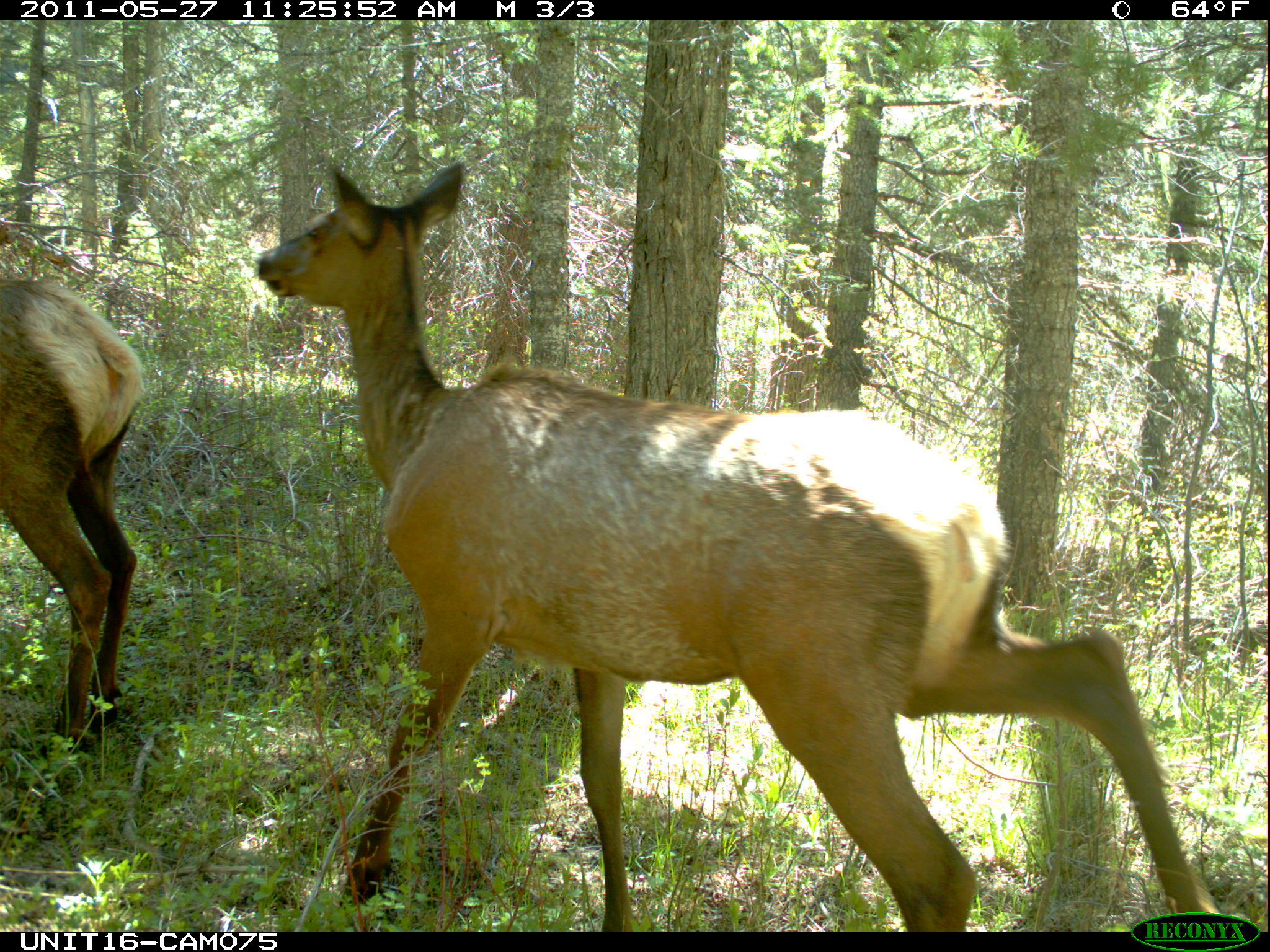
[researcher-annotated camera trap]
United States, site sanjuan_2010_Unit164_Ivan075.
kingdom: Animalia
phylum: Chordata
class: Mammalia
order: Artiodactyla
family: Cervidae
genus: Cervus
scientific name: Cervus elaphus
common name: red deer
Cervus elaphus (red deer).